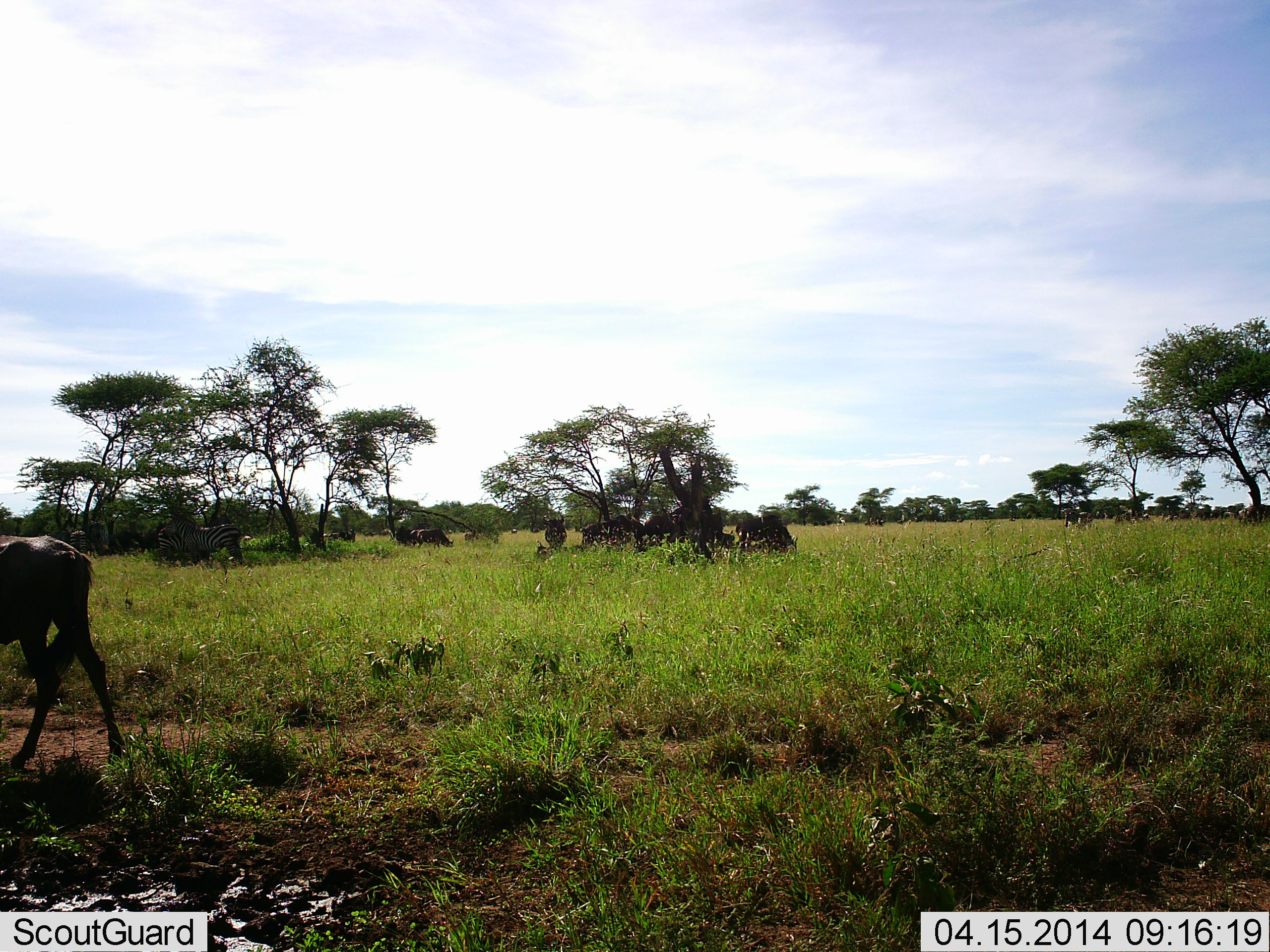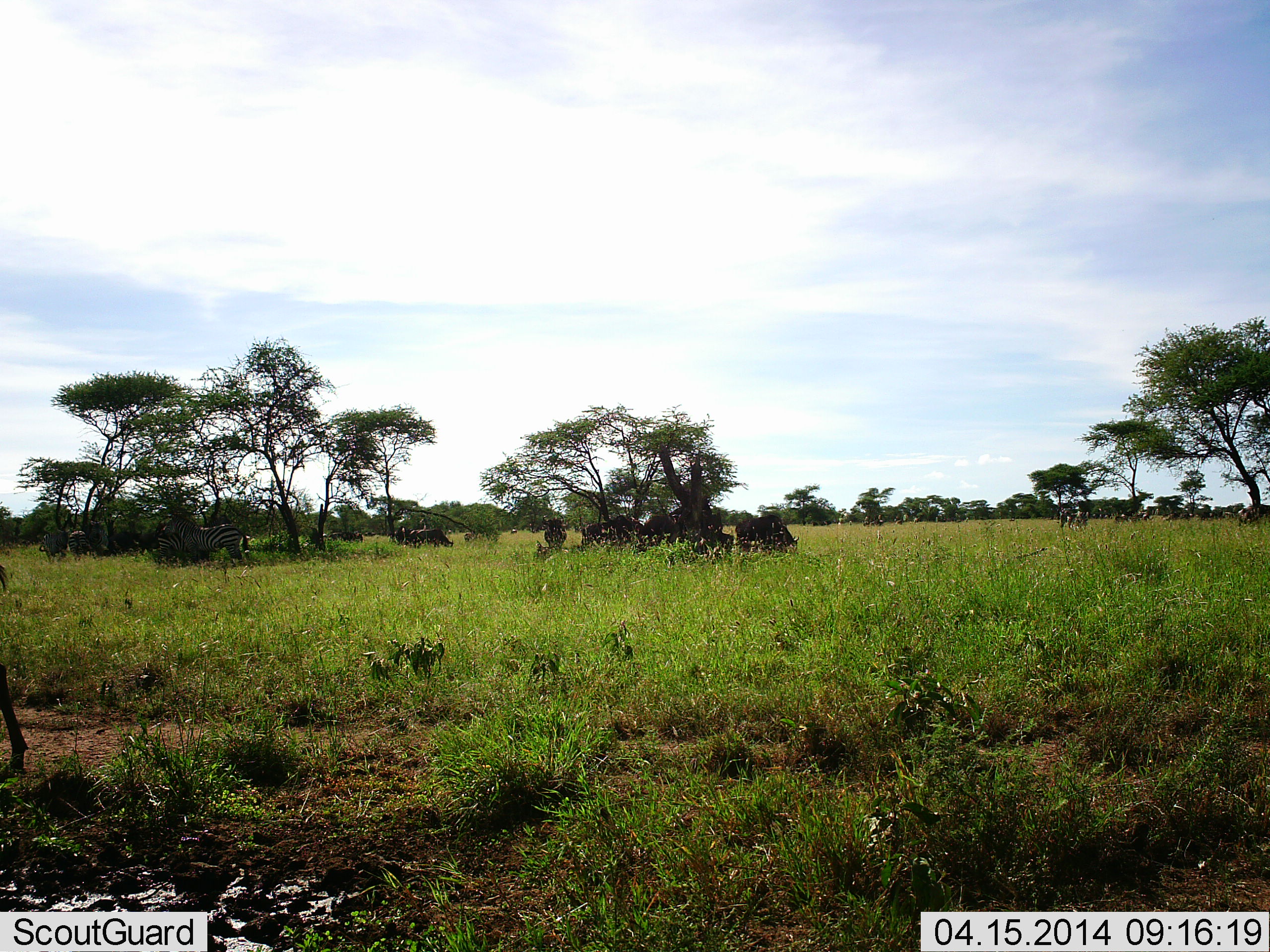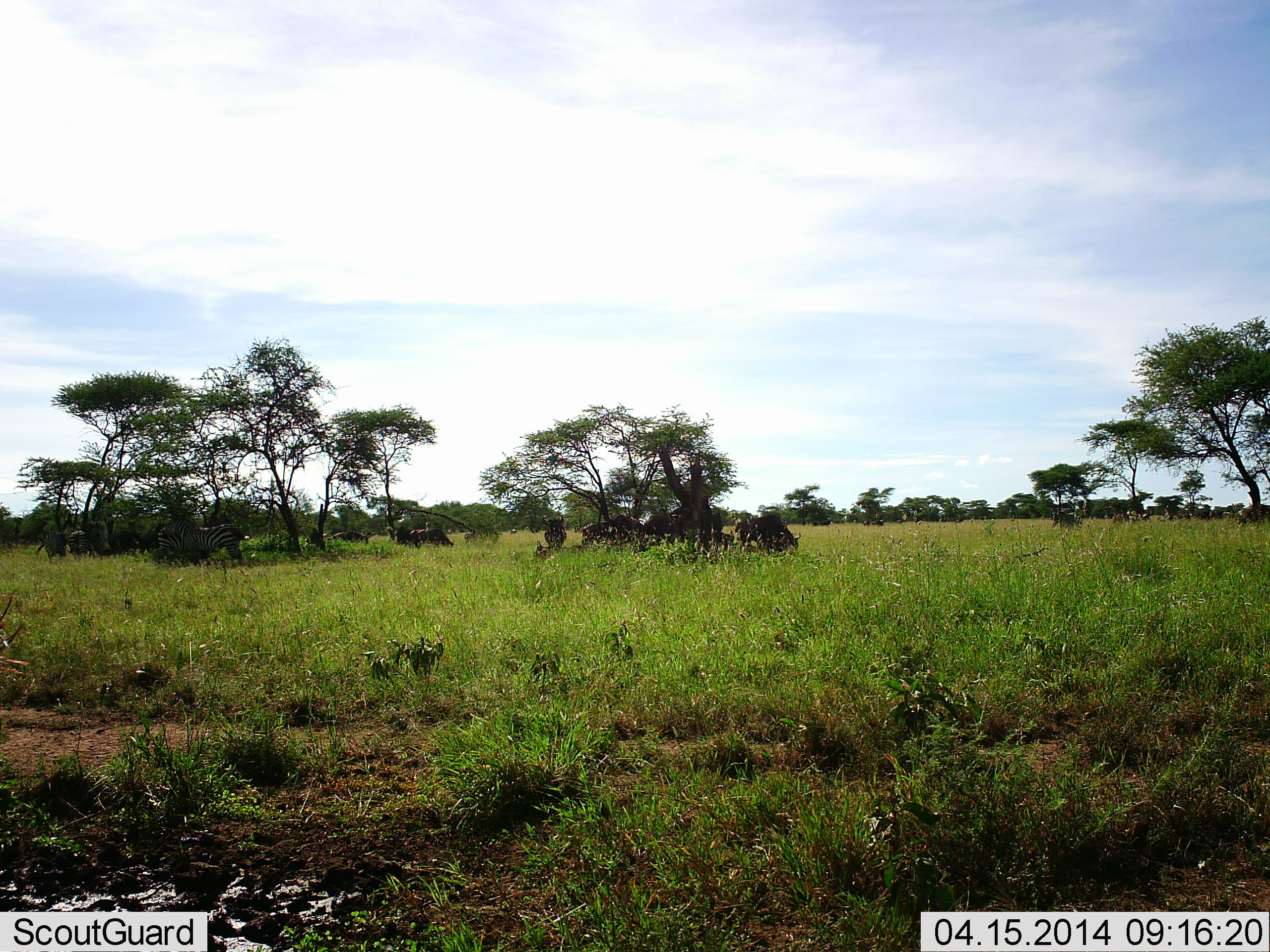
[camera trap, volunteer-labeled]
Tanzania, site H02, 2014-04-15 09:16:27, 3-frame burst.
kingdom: Animalia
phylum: Chordata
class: Mammalia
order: Artiodactyla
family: Bovidae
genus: Connochaetes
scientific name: Connochaetes taurinus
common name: blue wildebeest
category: wildebeest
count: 7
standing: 50%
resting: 21%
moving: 81%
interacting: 0%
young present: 0%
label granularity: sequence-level